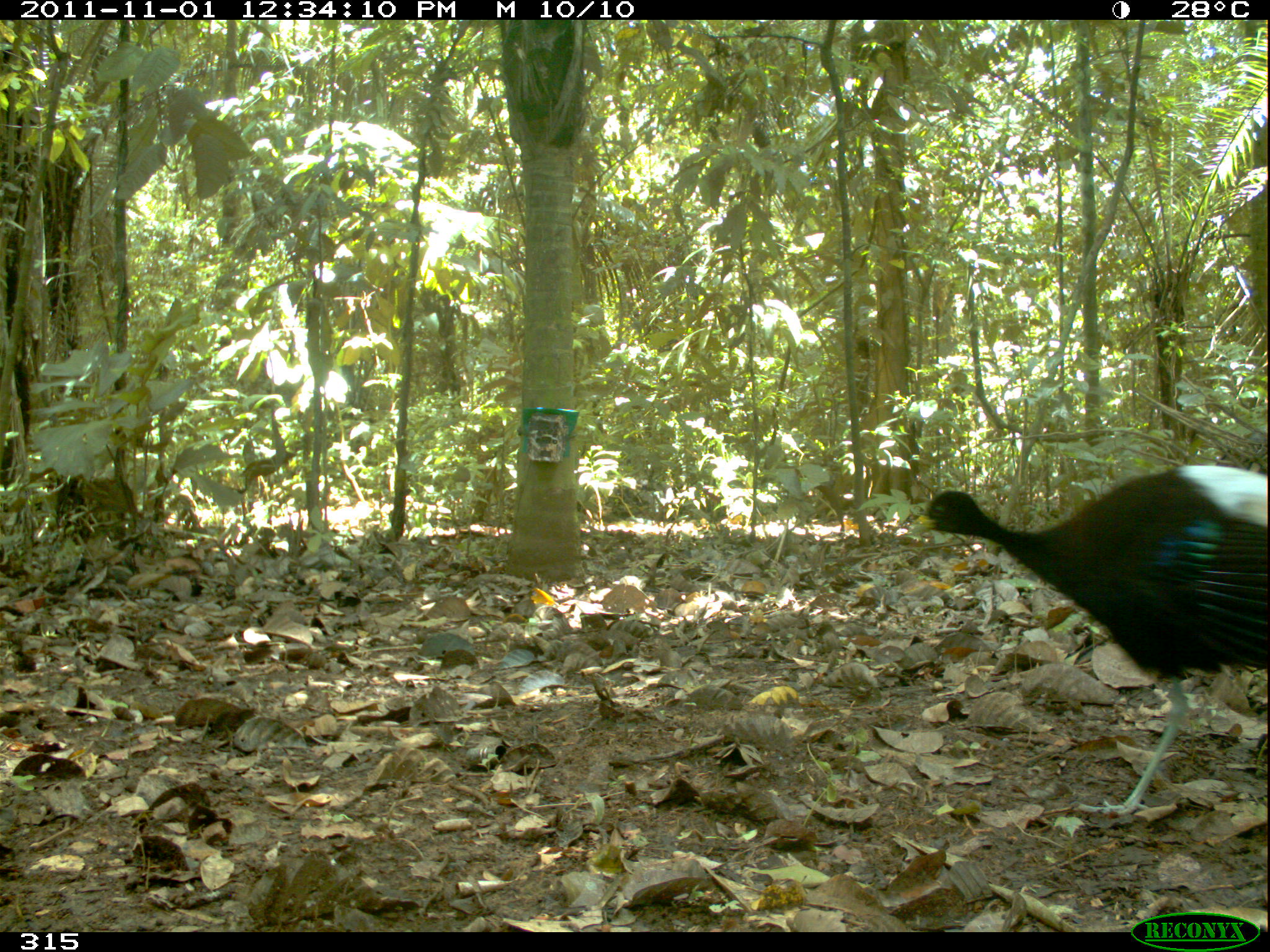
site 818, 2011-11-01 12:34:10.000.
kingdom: Animalia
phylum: Chordata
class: Aves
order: Gruiformes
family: Psophiidae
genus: Psophia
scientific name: Psophia leucoptera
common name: pale-winged trumpeter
Psophia leucoptera (pale-winged trumpeter).